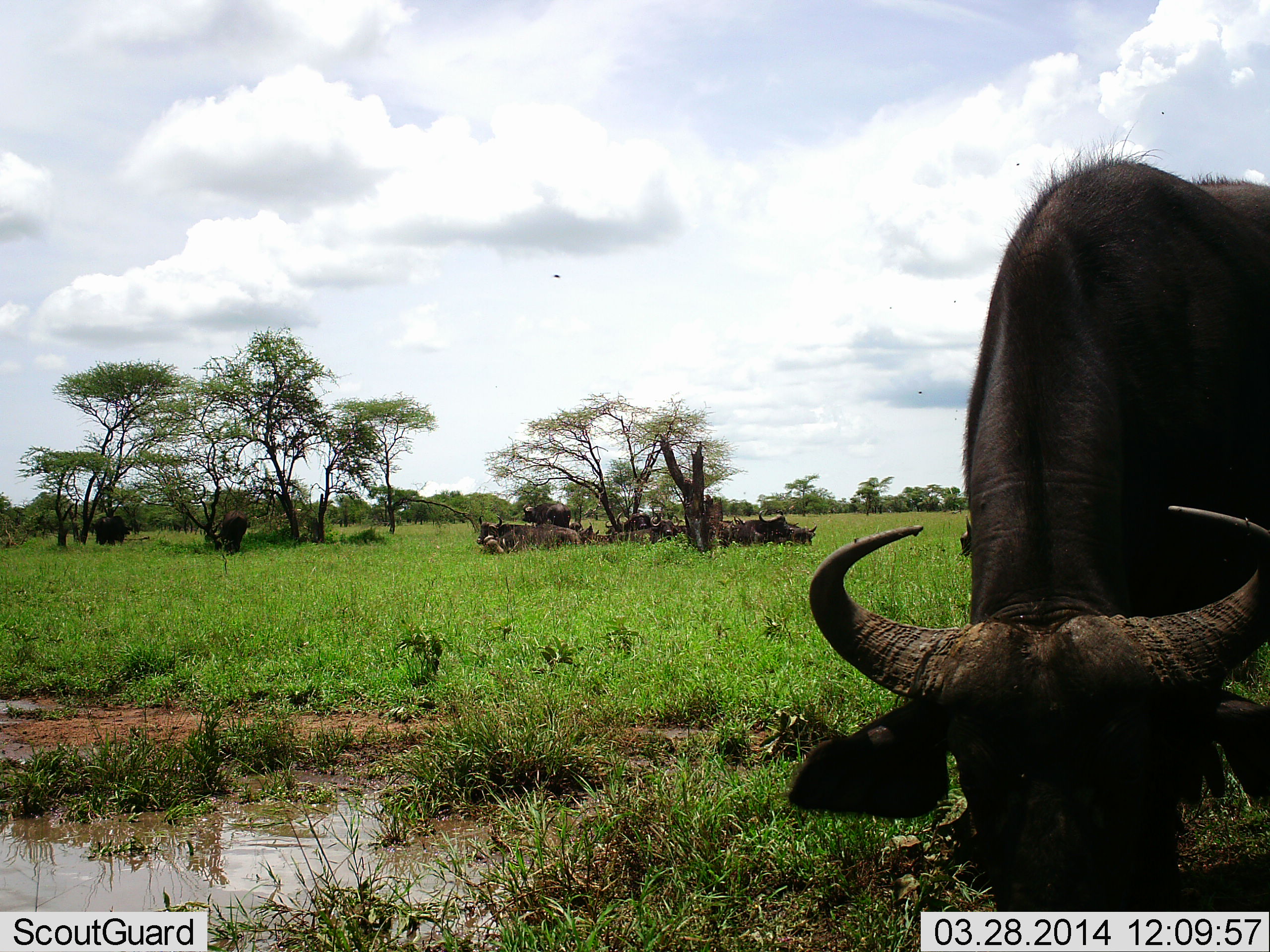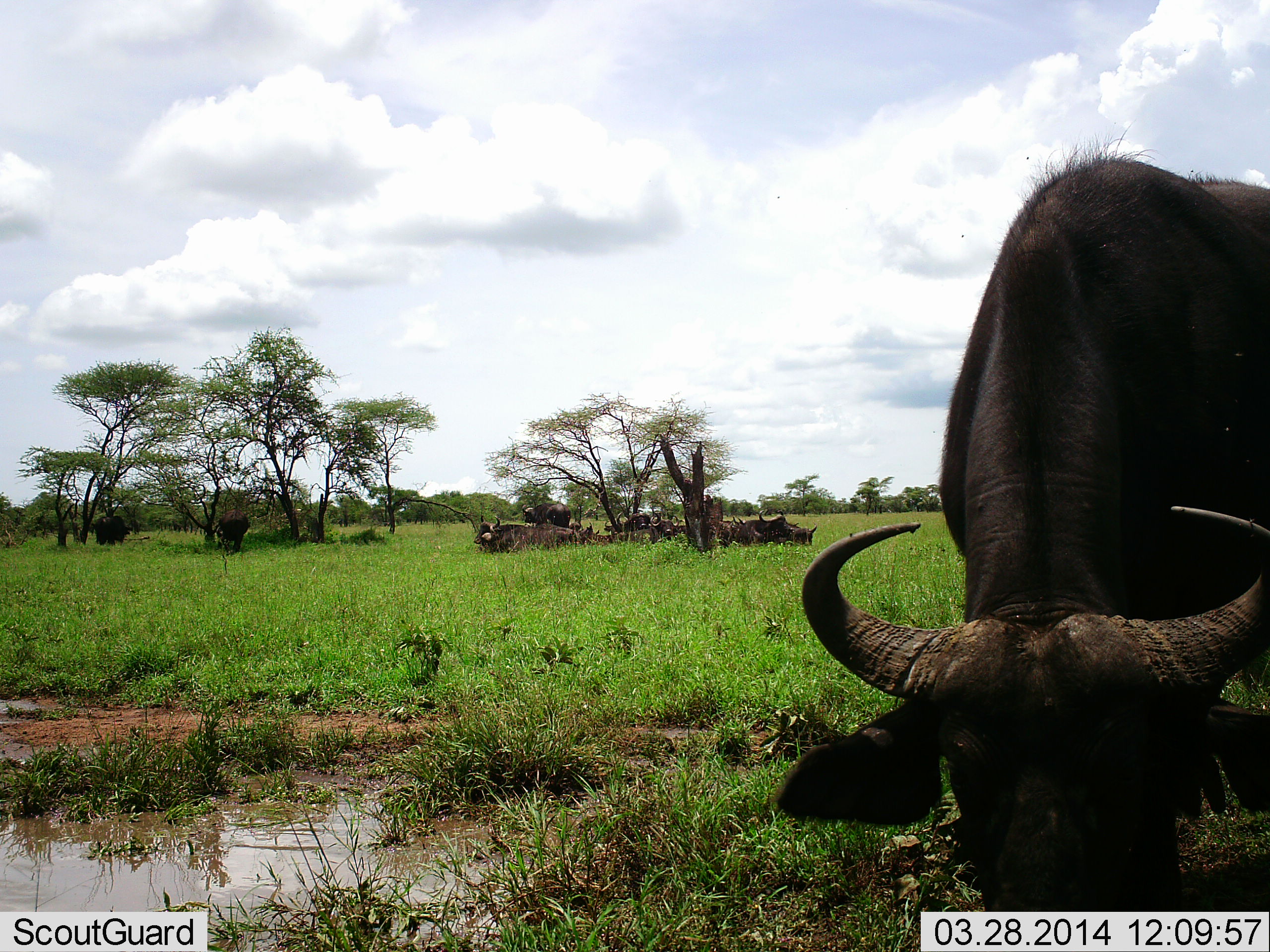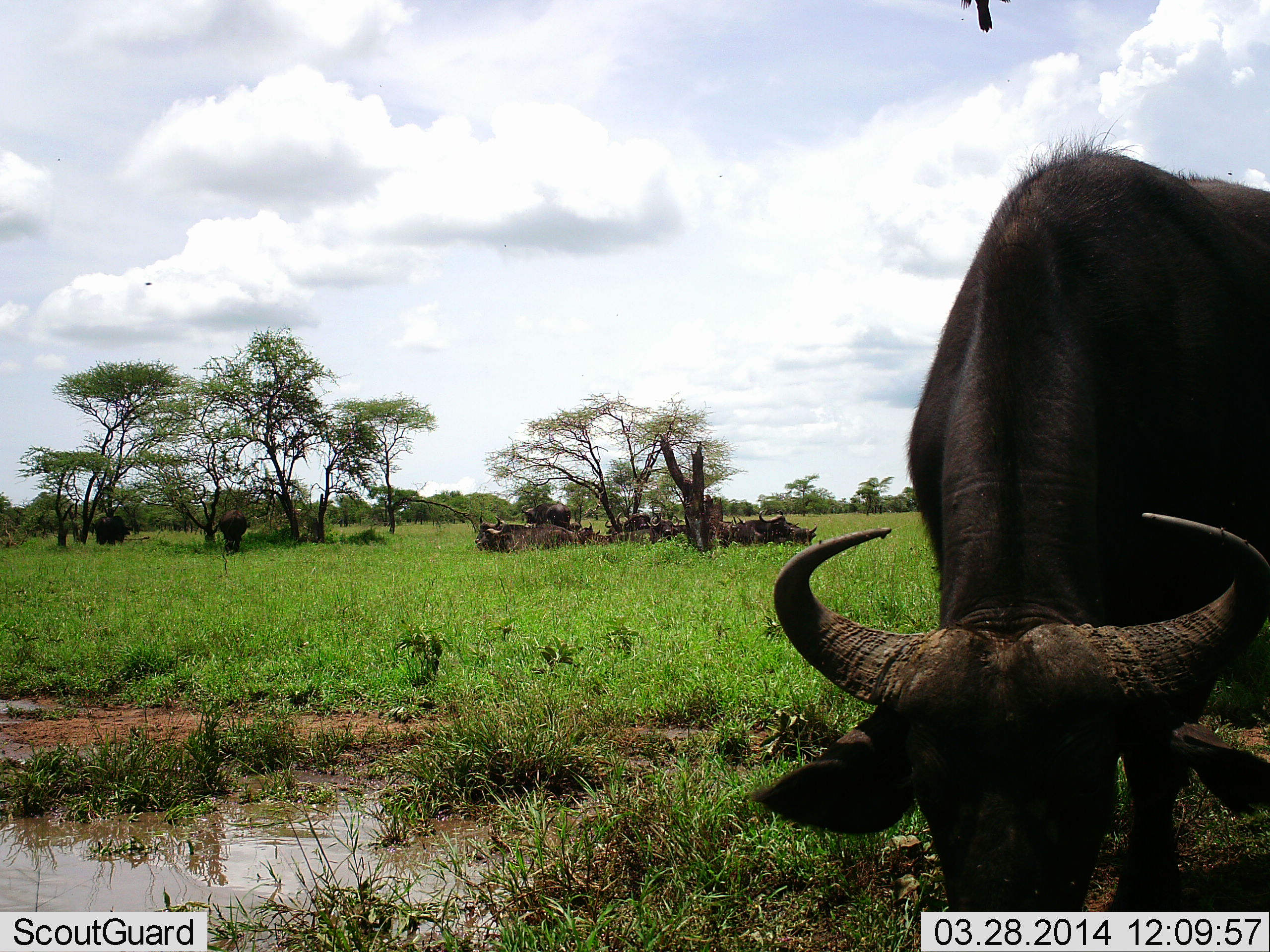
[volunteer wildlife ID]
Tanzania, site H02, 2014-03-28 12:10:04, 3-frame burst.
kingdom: Animalia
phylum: Chordata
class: Mammalia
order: Artiodactyla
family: Bovidae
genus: Syncerus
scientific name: Syncerus caffer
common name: cape buffalo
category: buffalo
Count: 10.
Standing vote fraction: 69%.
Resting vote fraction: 100%.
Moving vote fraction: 15%.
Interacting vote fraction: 0%.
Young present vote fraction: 0%.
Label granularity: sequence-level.